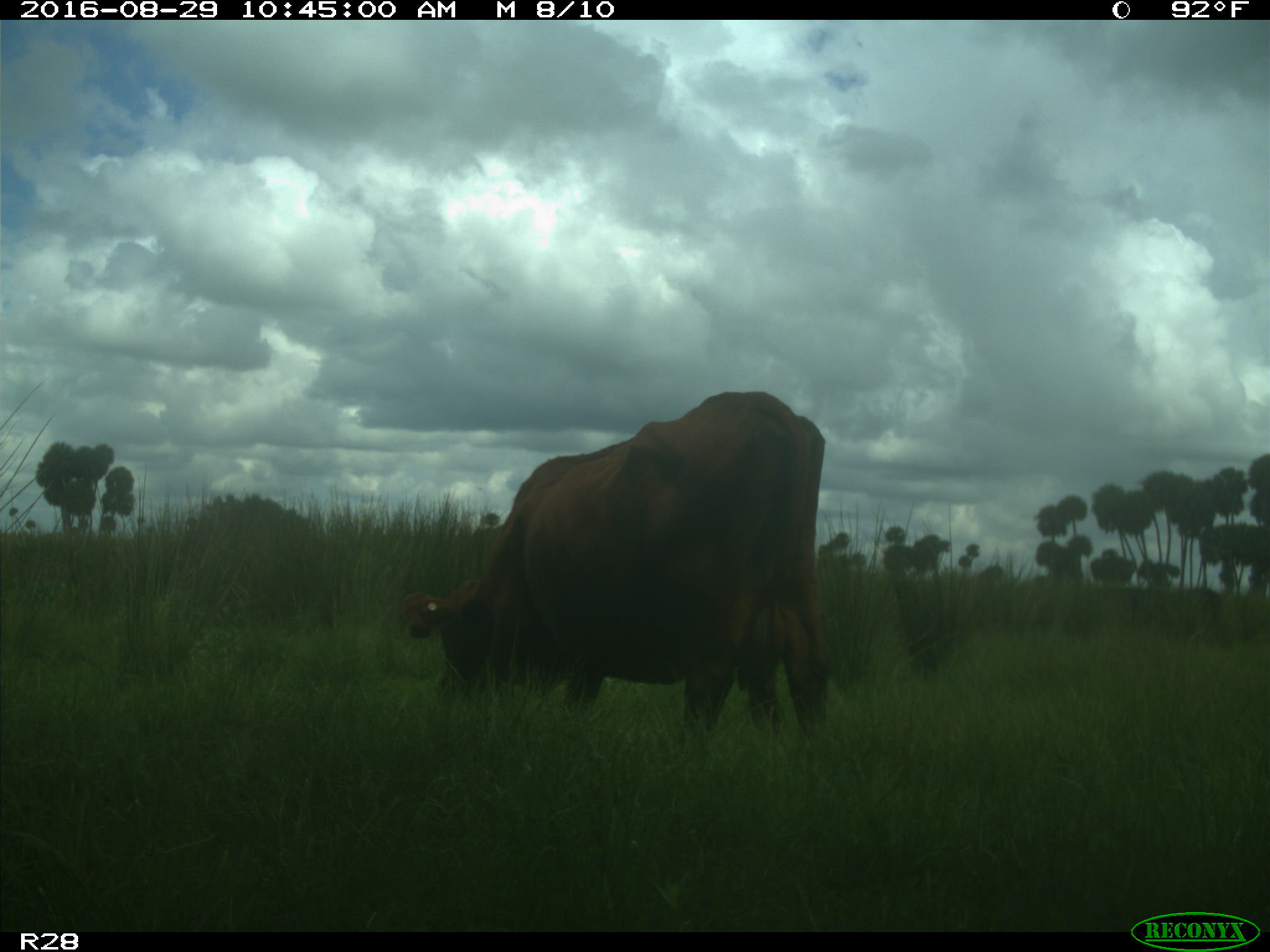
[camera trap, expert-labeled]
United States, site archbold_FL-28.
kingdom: Animalia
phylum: Chordata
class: Mammalia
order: Artiodactyla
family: Bovidae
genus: Bos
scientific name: Bos taurus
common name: domestic cow